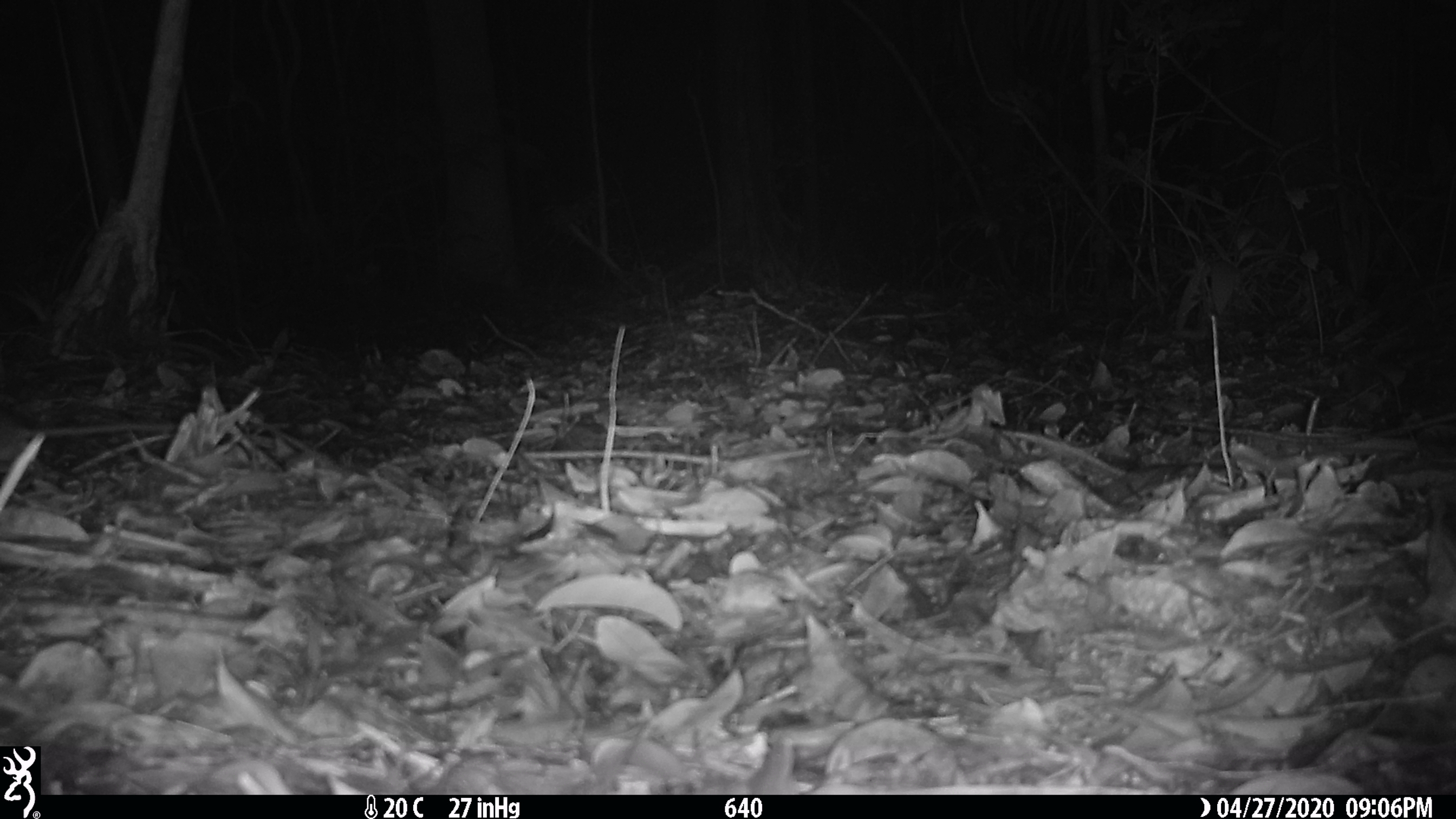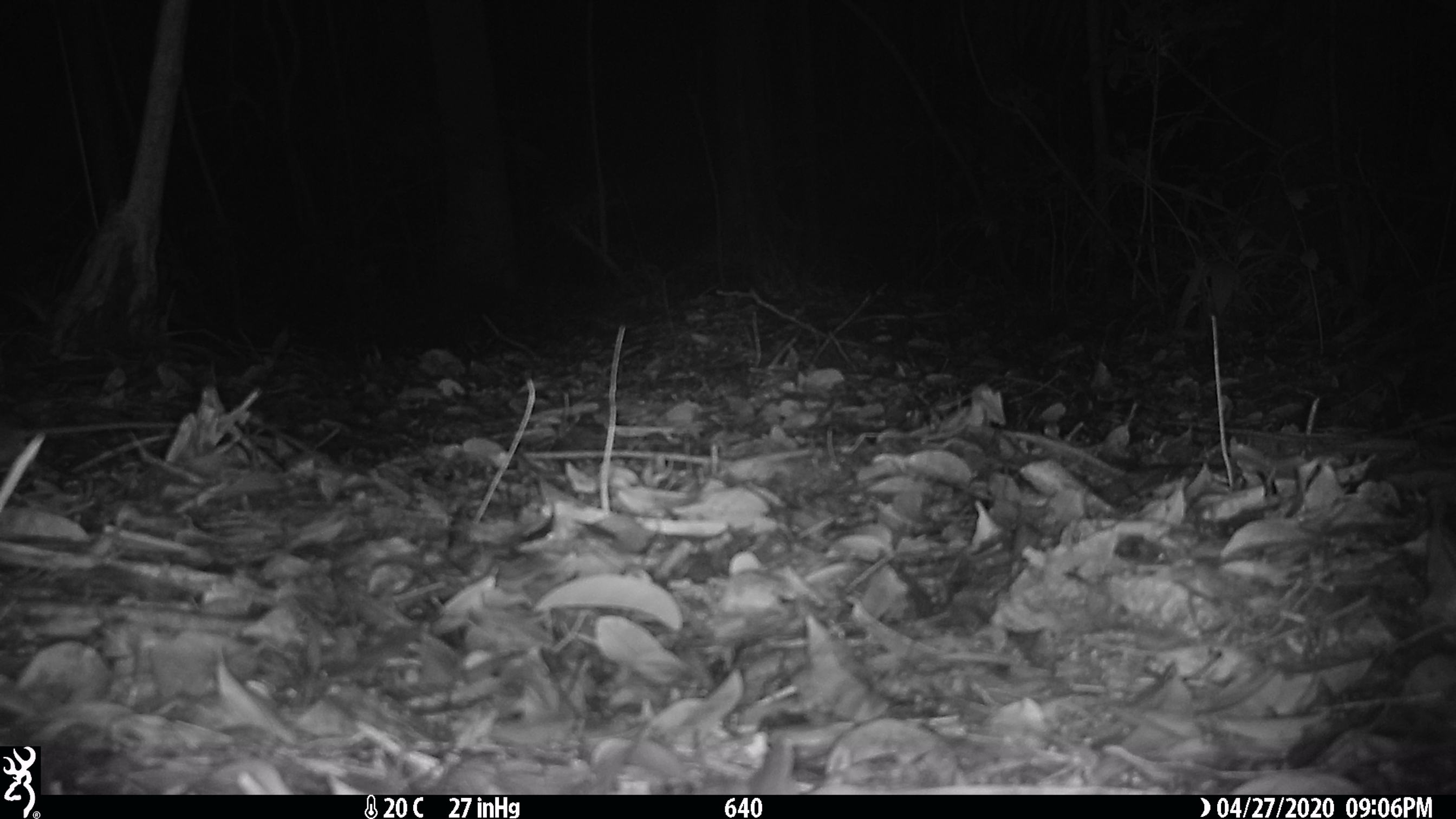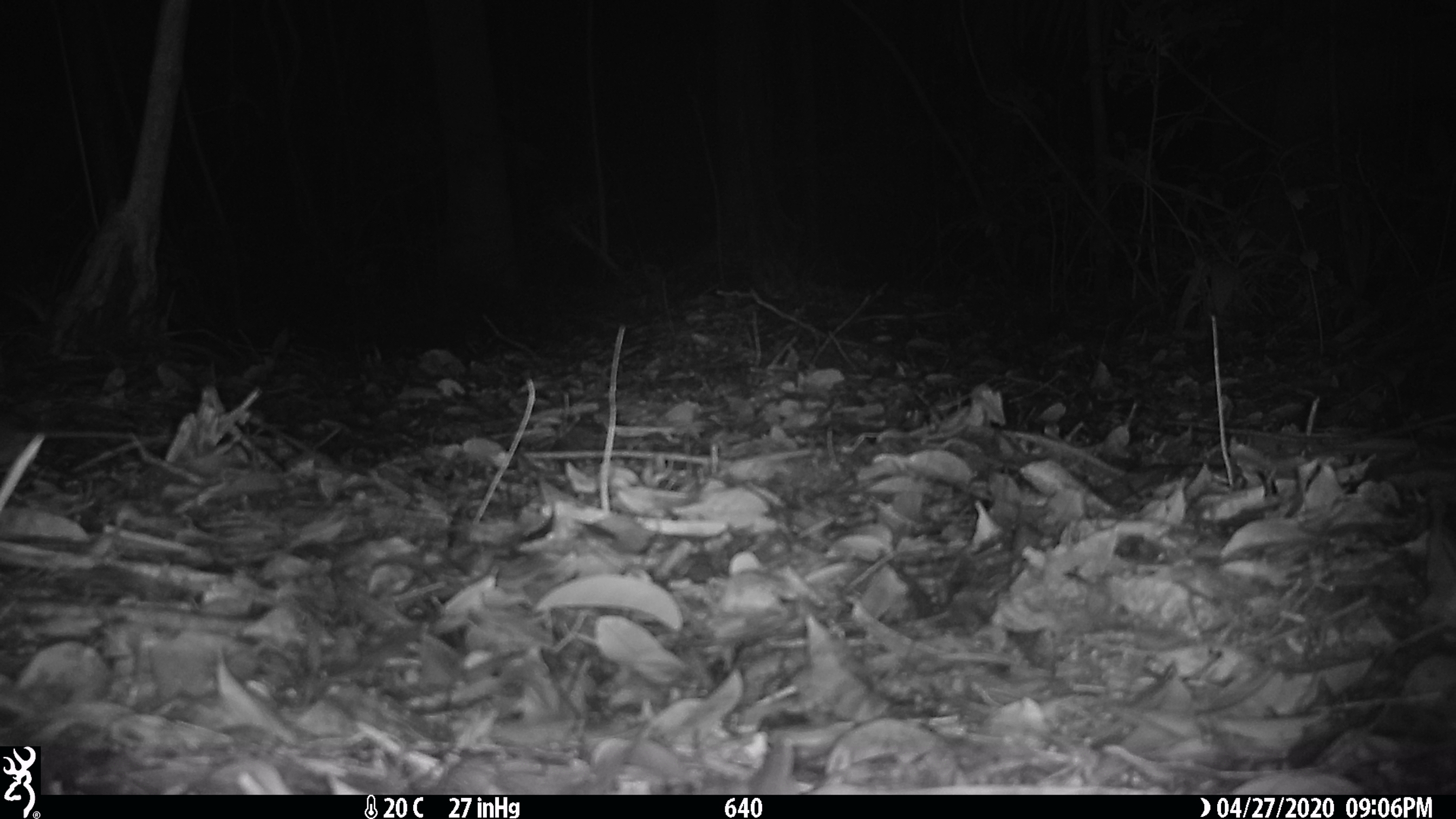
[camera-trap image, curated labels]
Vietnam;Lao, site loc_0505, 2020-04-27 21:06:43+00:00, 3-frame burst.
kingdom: Animalia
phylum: Chordata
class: Mammalia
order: Rodentia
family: Muridae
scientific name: Muridae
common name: old-world mice and rats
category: unidentified murid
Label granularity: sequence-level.